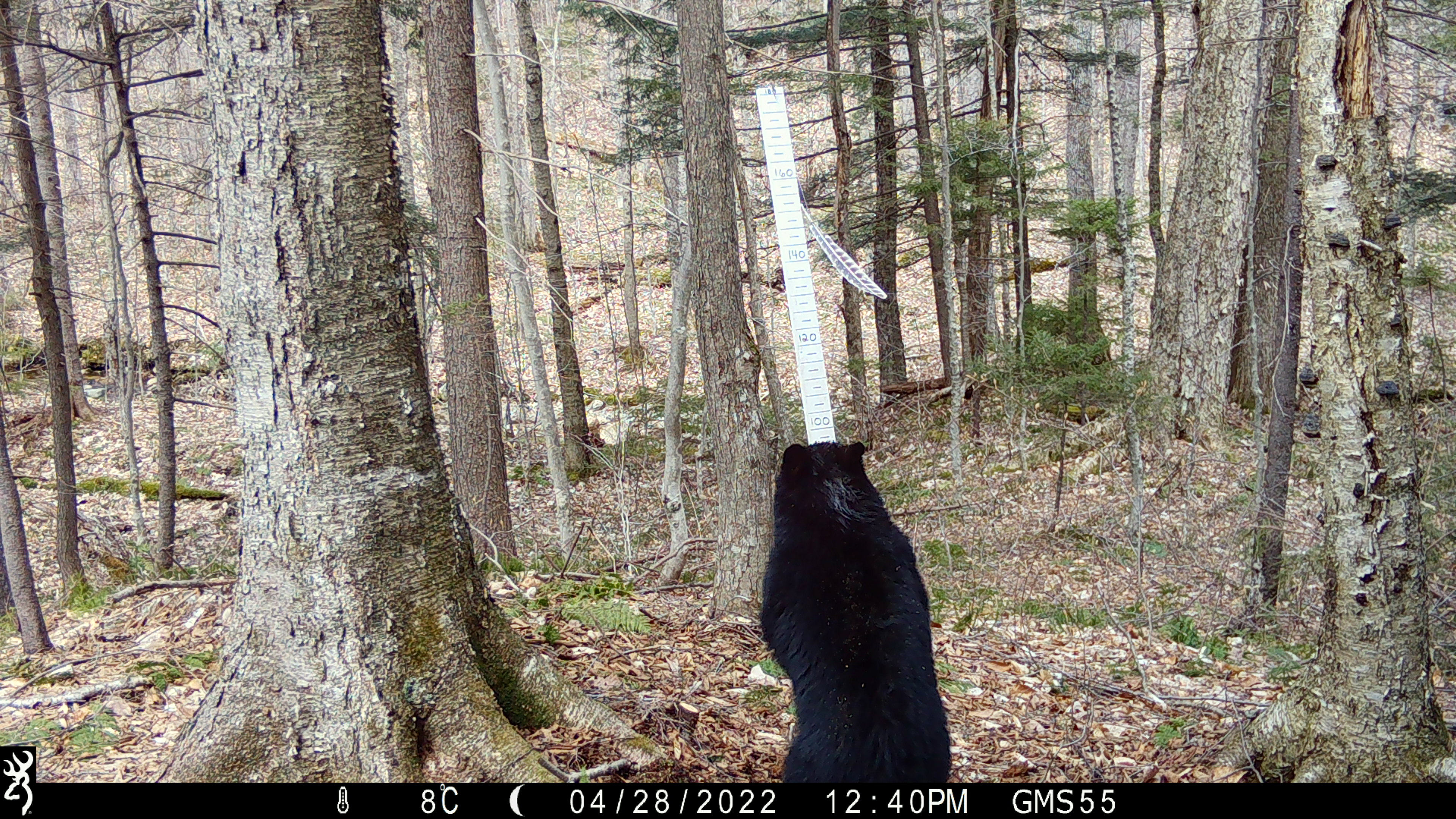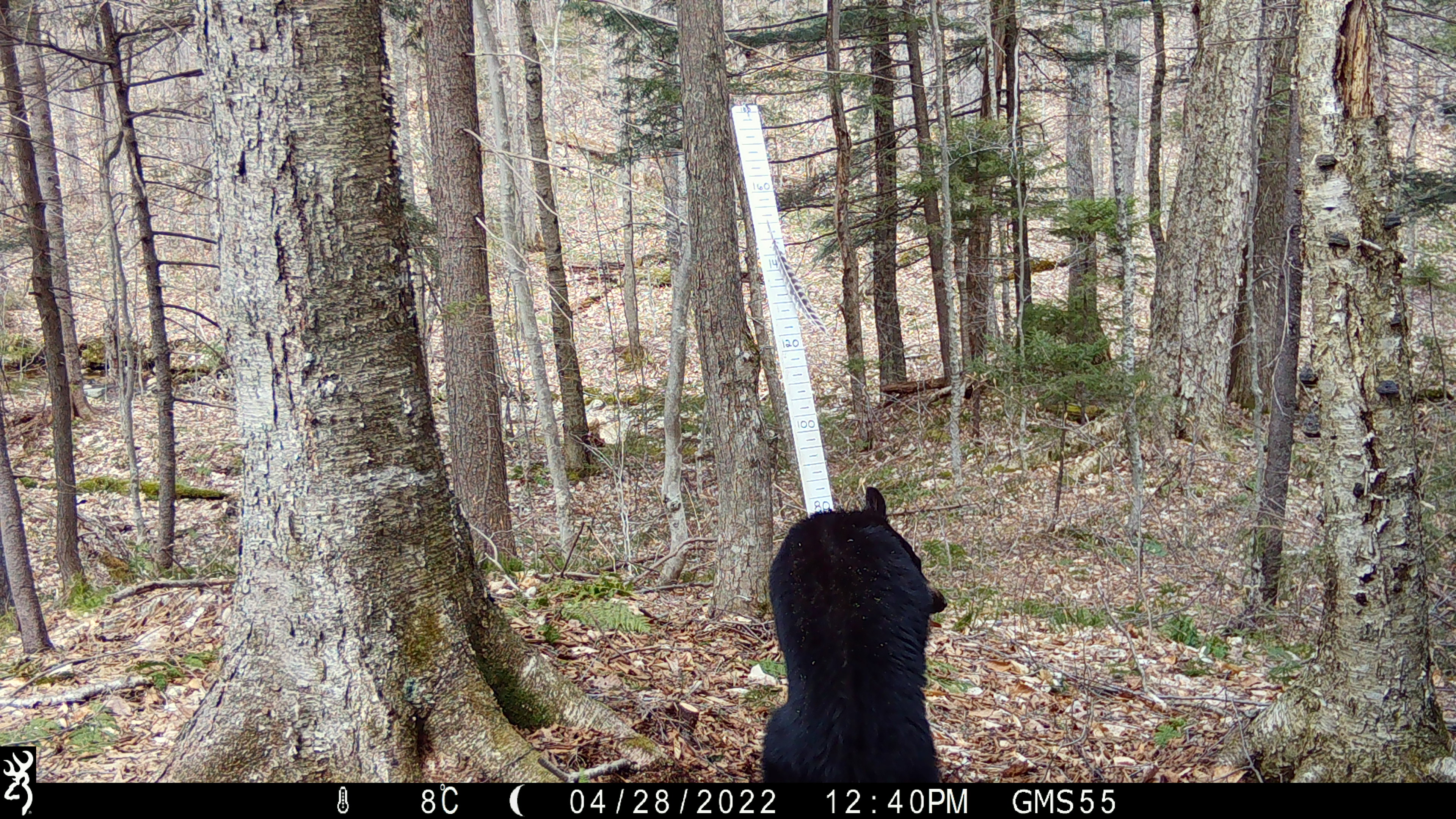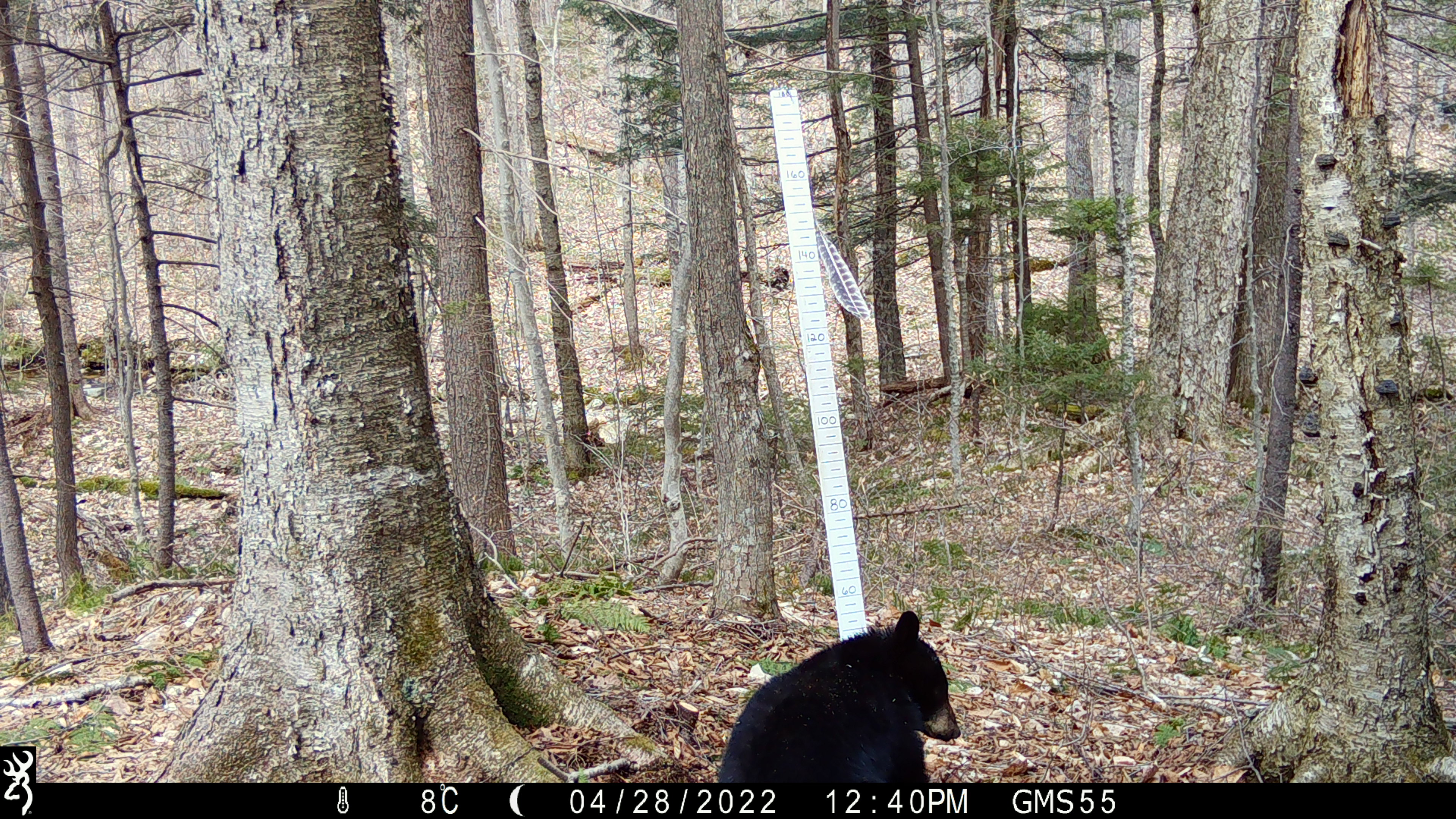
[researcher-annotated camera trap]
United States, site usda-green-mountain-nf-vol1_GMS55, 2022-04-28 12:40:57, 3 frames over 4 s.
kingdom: Animalia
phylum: Chordata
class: Mammalia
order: Carnivora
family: Ursidae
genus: Ursus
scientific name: Ursus americanus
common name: black bear